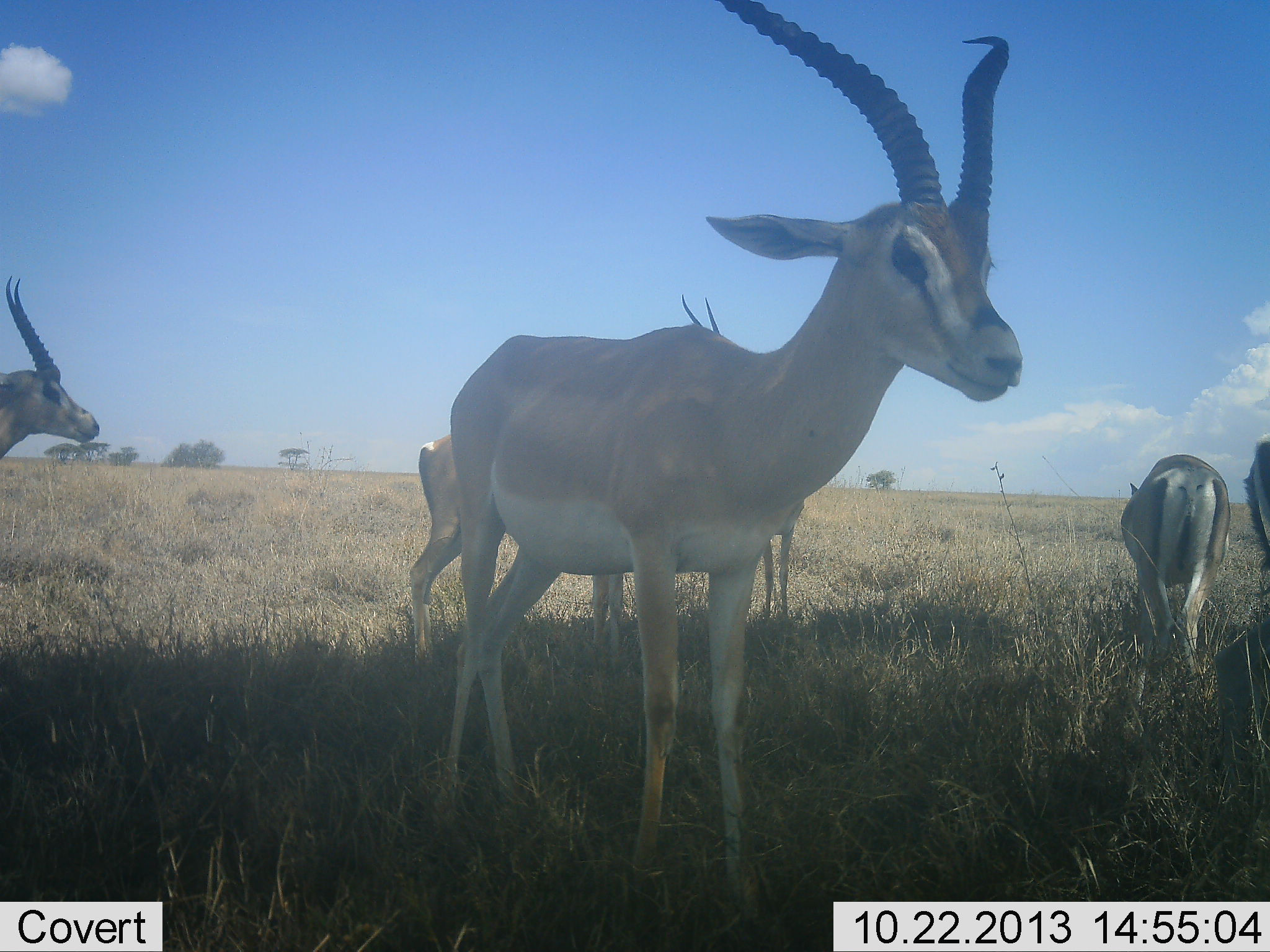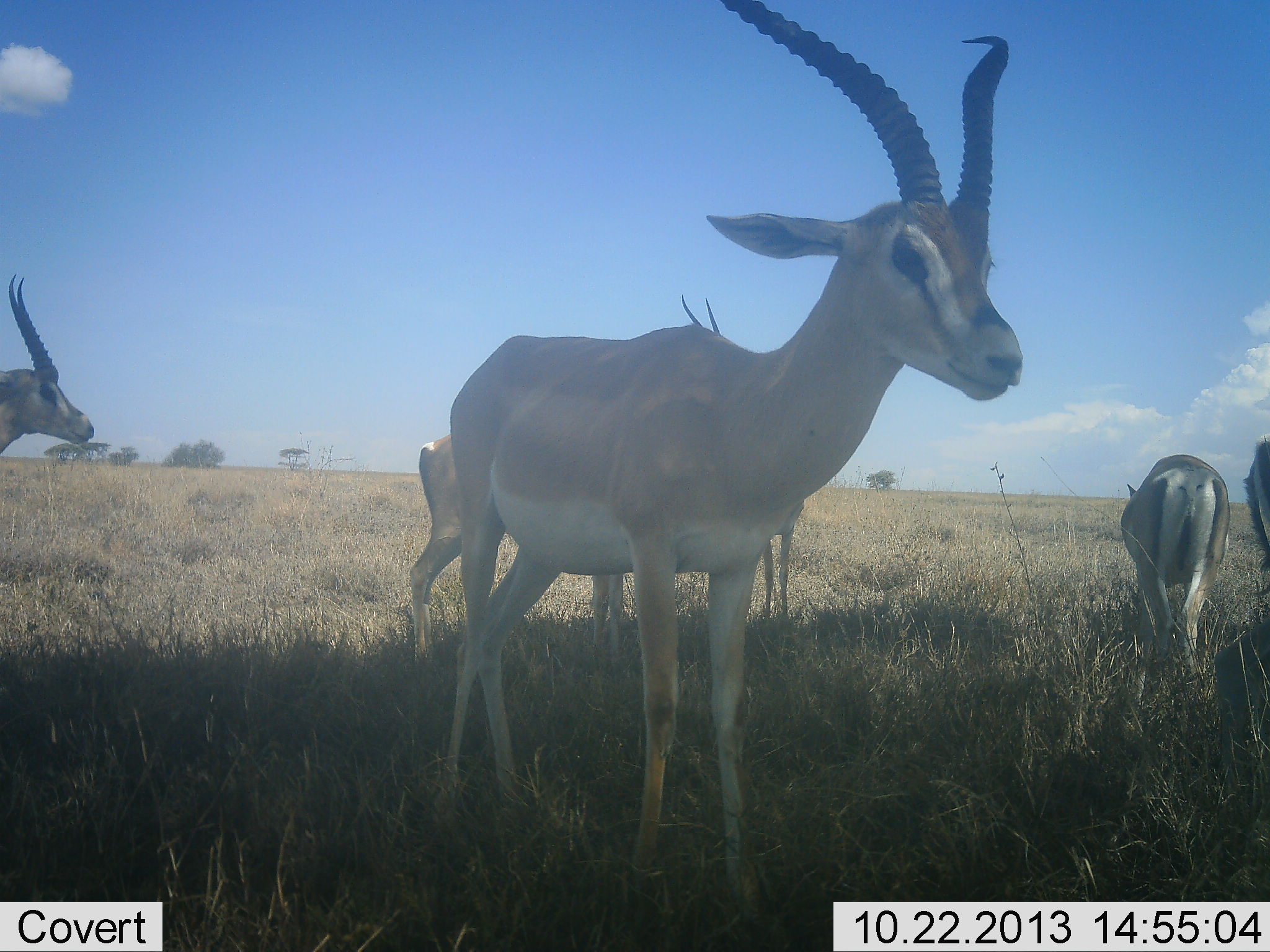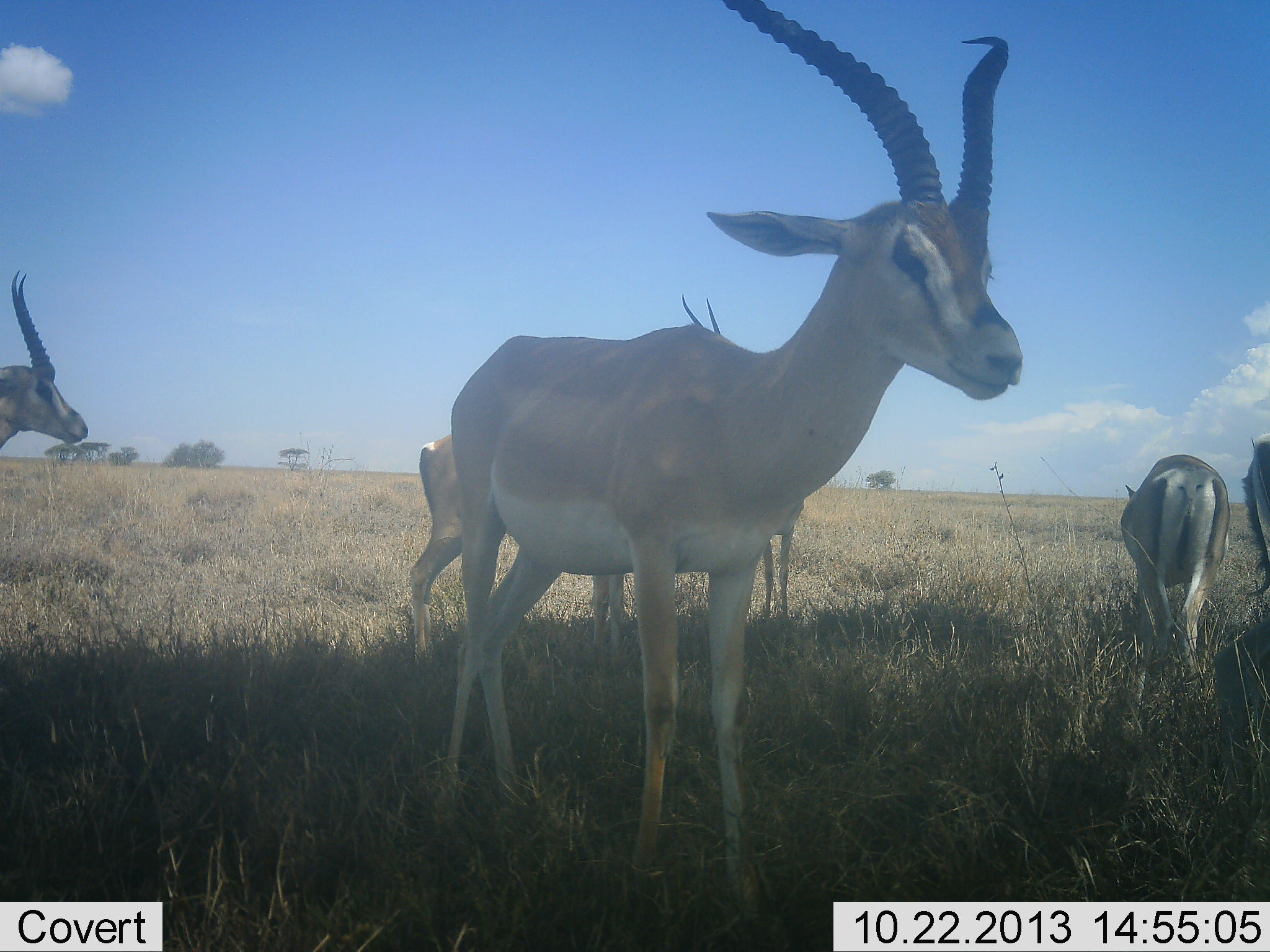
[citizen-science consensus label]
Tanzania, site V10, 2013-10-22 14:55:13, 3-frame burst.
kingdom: Animalia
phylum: Chordata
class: Mammalia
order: Artiodactyla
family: Bovidae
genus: Nanger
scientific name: Nanger granti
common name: grant's gazelle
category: gazellegrants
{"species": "gazellegrants (grant's gazelle) (Nanger granti)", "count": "6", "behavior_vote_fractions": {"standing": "100%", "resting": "0%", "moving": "0%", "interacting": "0%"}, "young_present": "0%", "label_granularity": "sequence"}